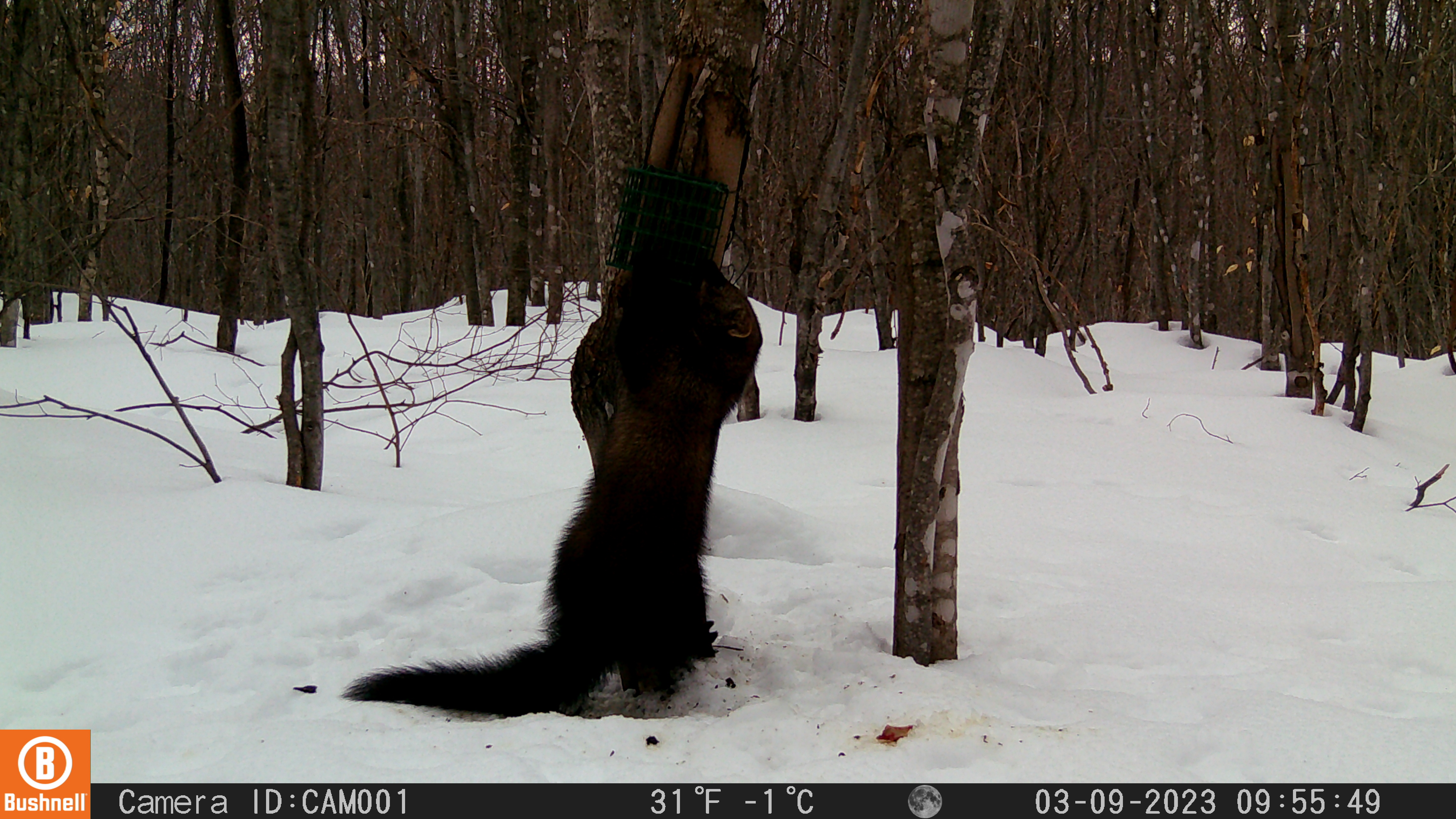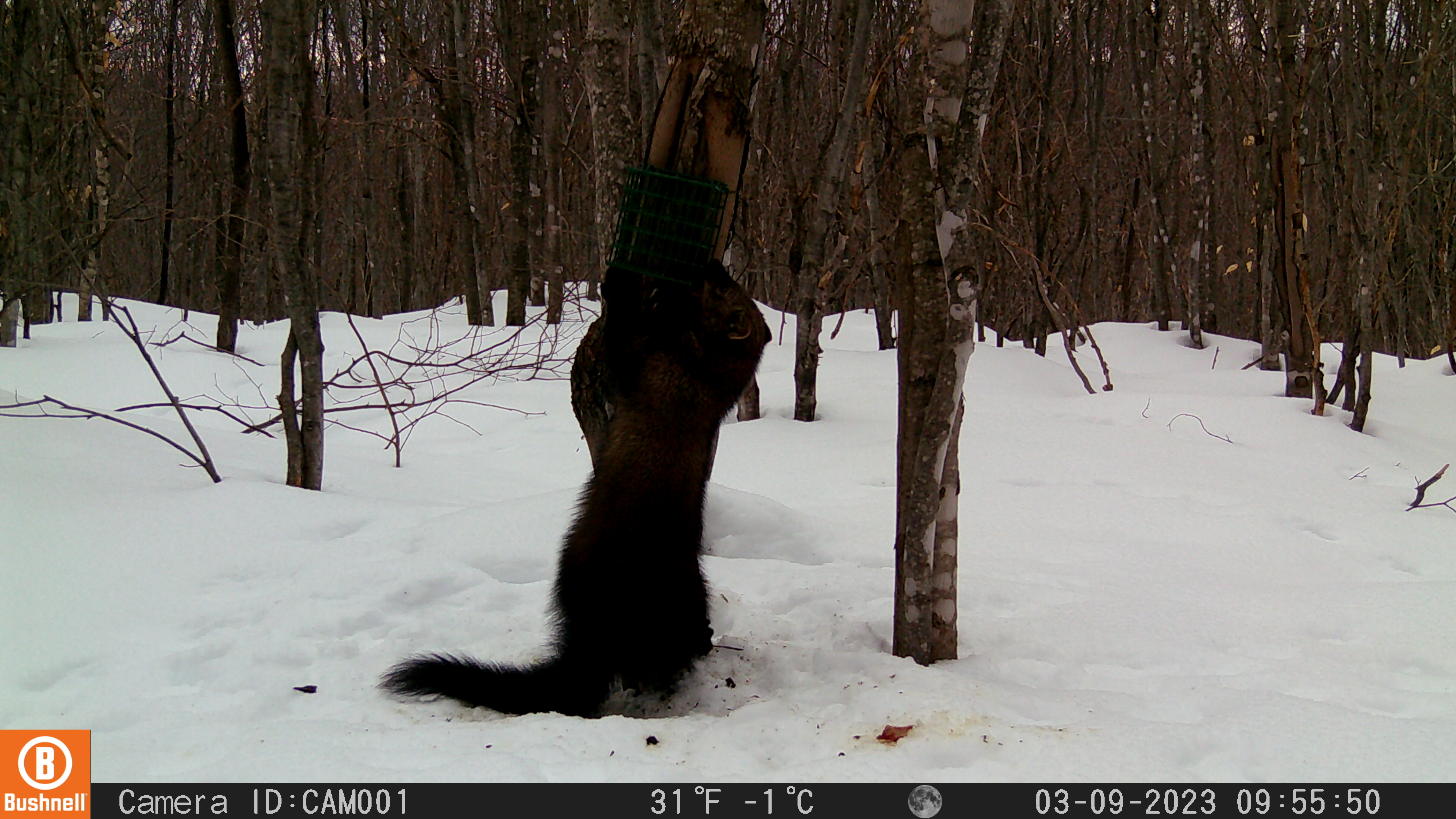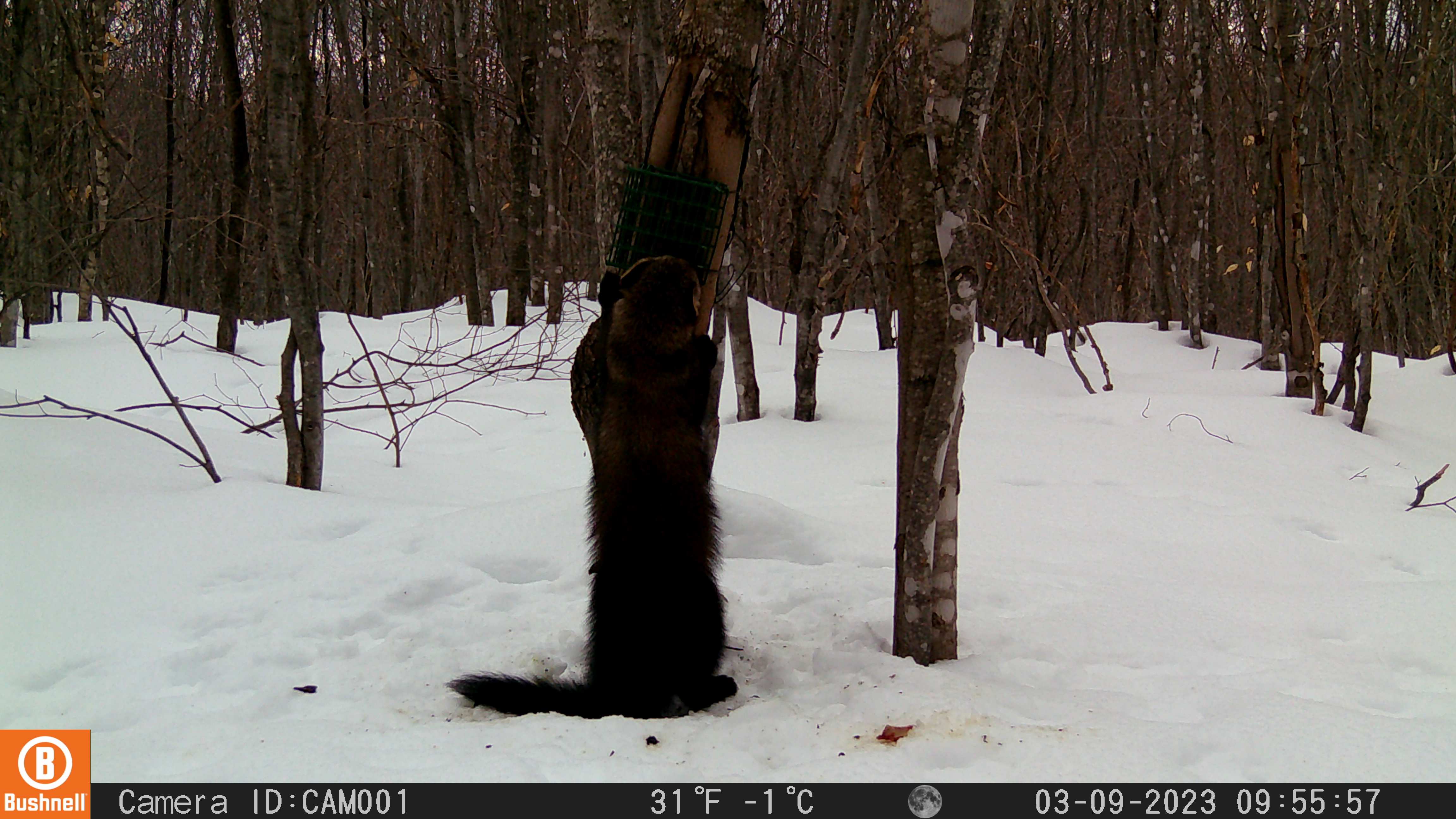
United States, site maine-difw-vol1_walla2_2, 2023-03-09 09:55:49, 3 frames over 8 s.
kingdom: Animalia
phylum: Chordata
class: Mammalia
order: Carnivora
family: Mustelidae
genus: Pekania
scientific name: Pekania pennanti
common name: fisher